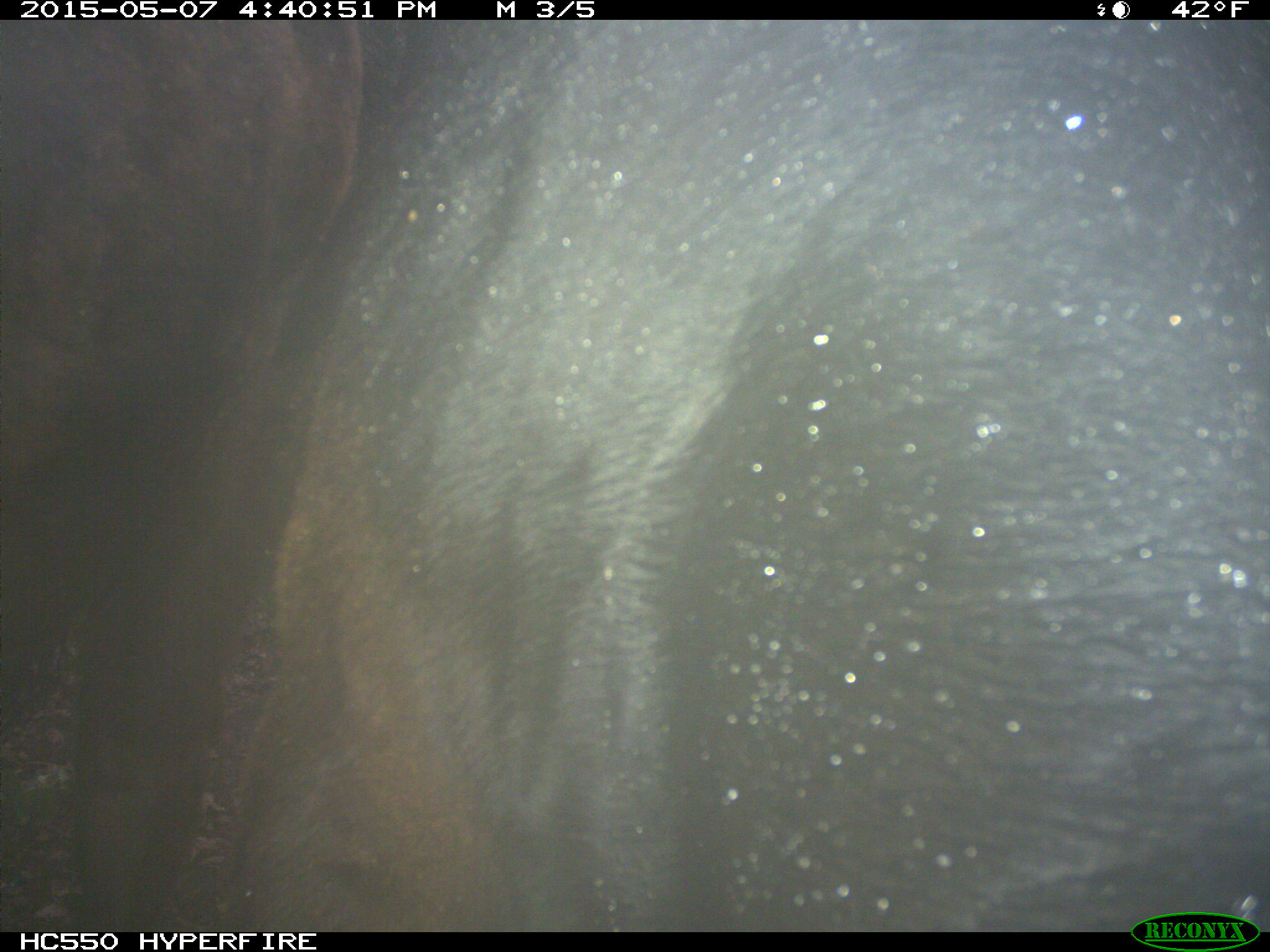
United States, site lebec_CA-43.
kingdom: Animalia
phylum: Chordata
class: Mammalia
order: Artiodactyla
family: Bovidae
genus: Bos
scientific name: Bos taurus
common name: domestic cow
Bos taurus (domestic cow).